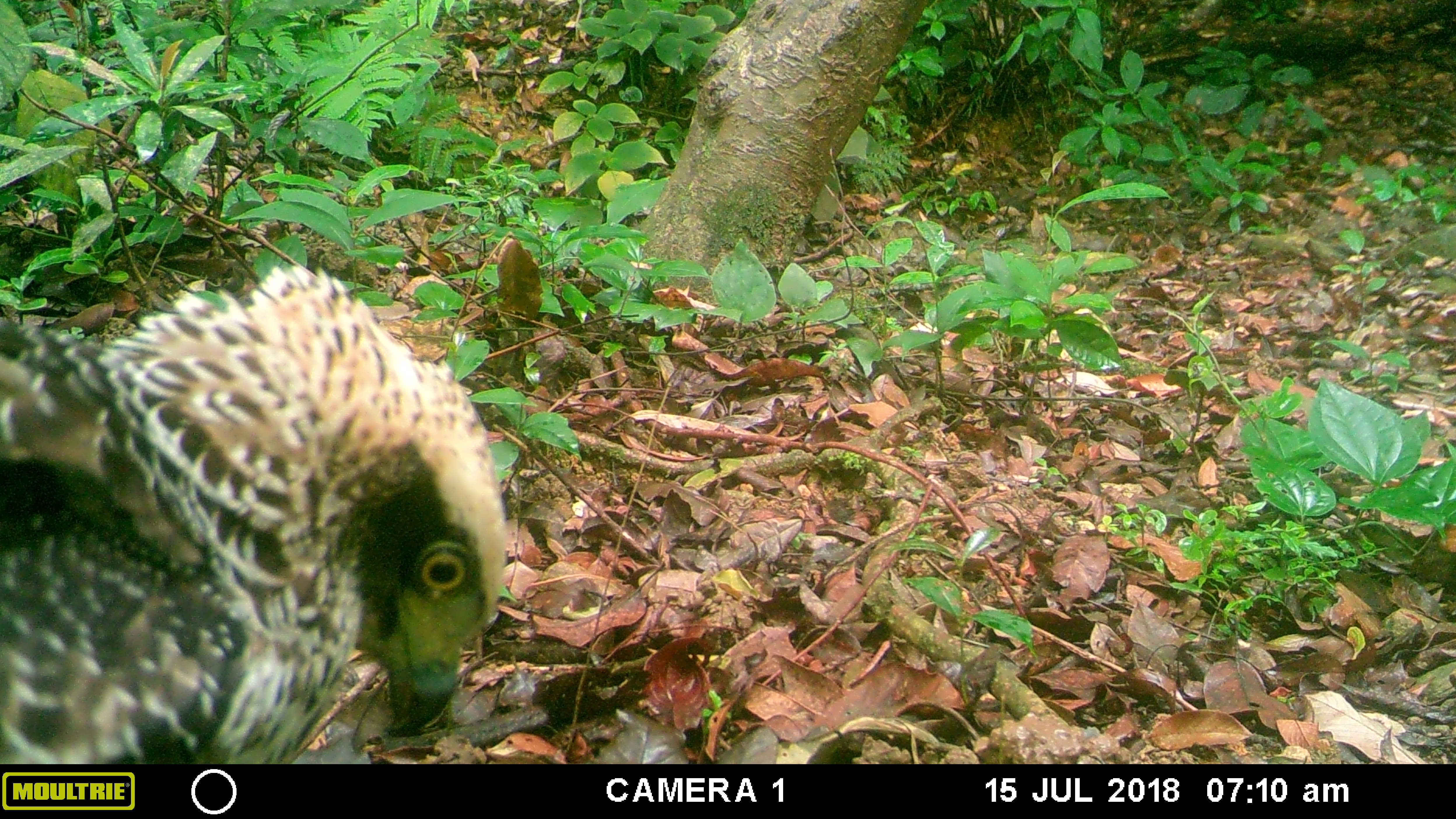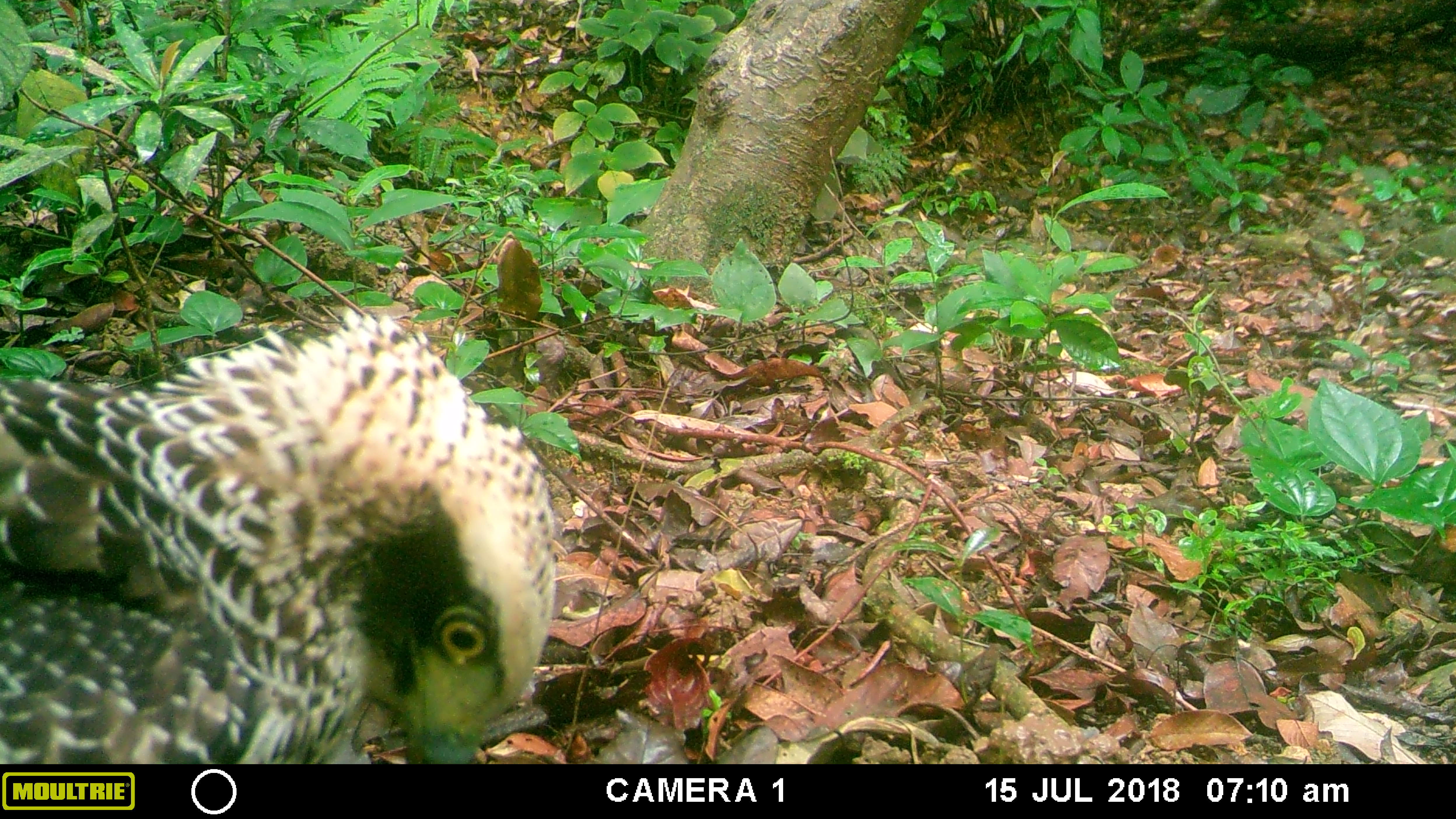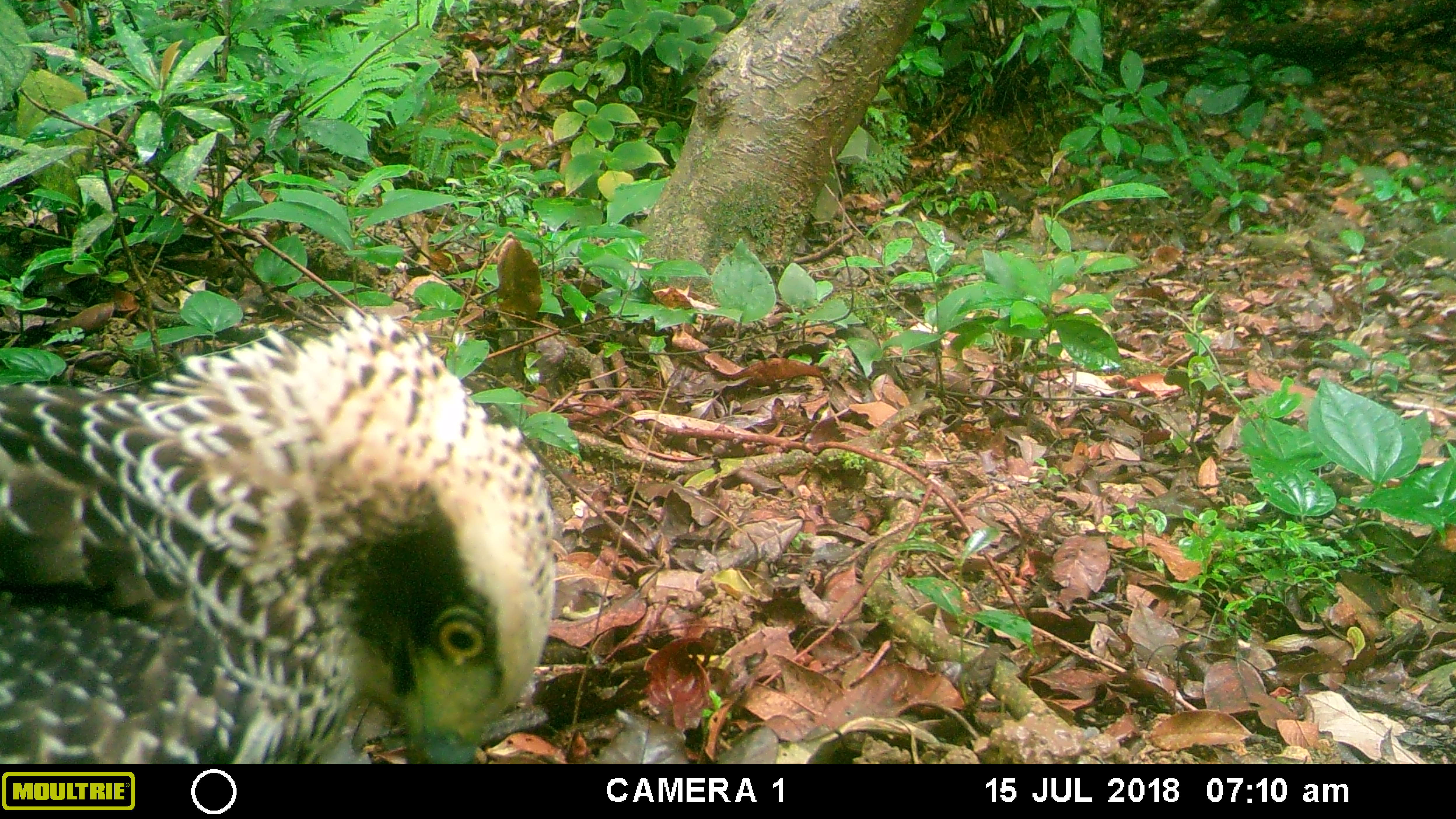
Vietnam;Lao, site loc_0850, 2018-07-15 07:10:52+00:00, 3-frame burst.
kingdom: Animalia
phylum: Chordata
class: Aves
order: Accipitriformes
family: Accipitridae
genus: Spilornis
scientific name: Spilornis cheela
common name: crested serpent eagle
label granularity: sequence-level